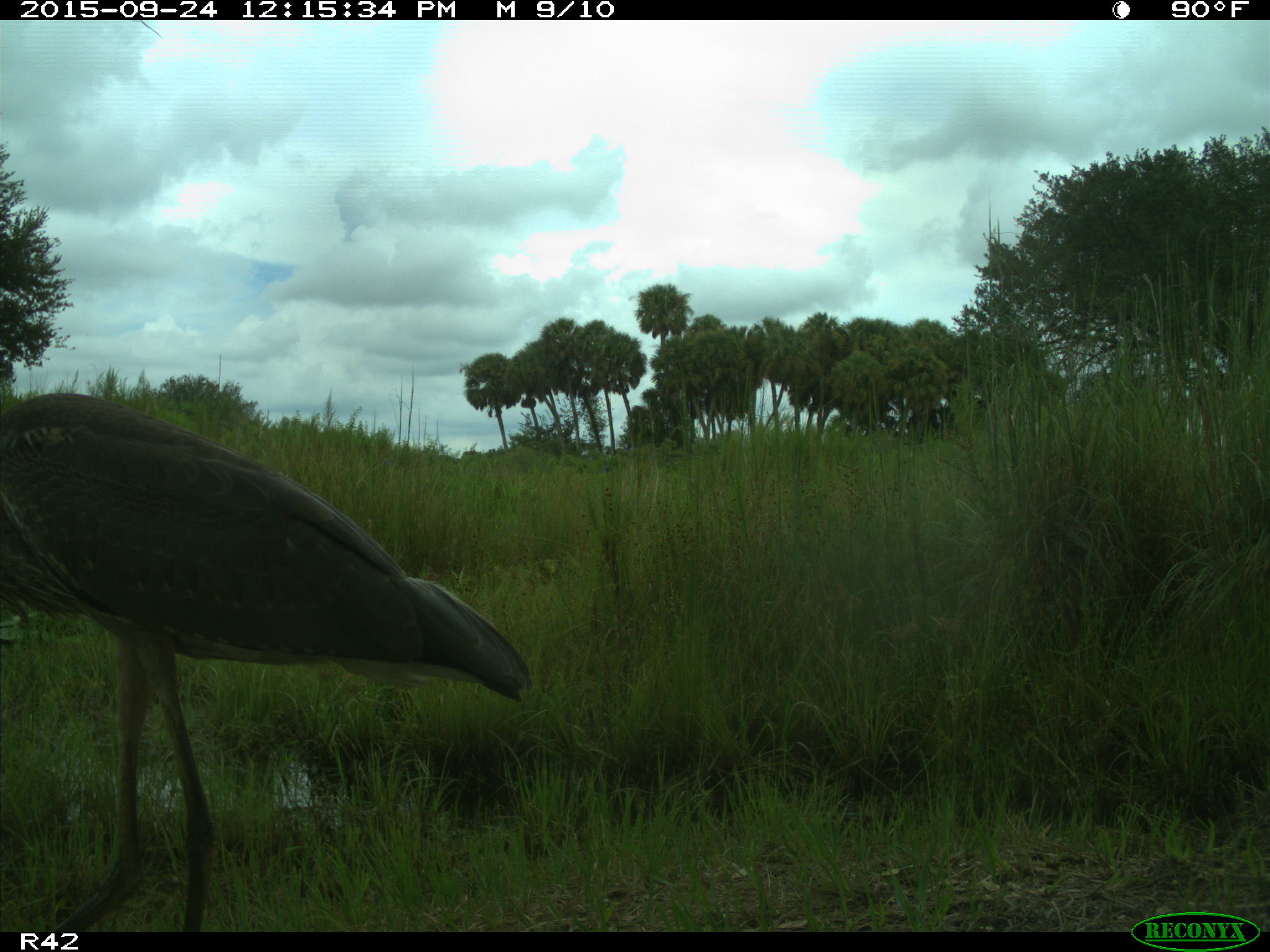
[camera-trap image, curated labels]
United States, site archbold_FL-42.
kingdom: Animalia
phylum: Chordata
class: Aves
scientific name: Aves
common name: birds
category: unidentified bird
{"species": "unidentified bird (birds) (Aves)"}